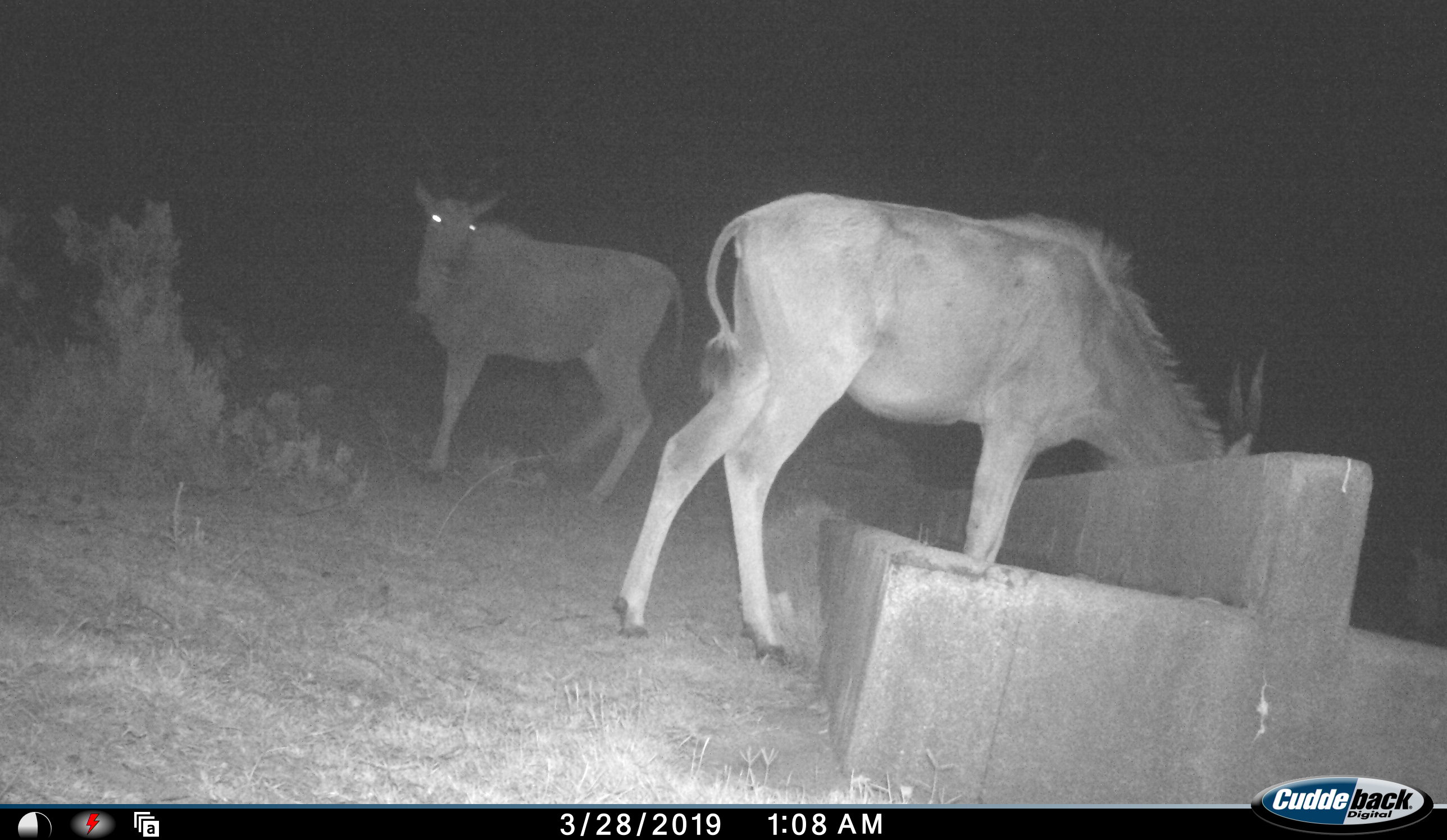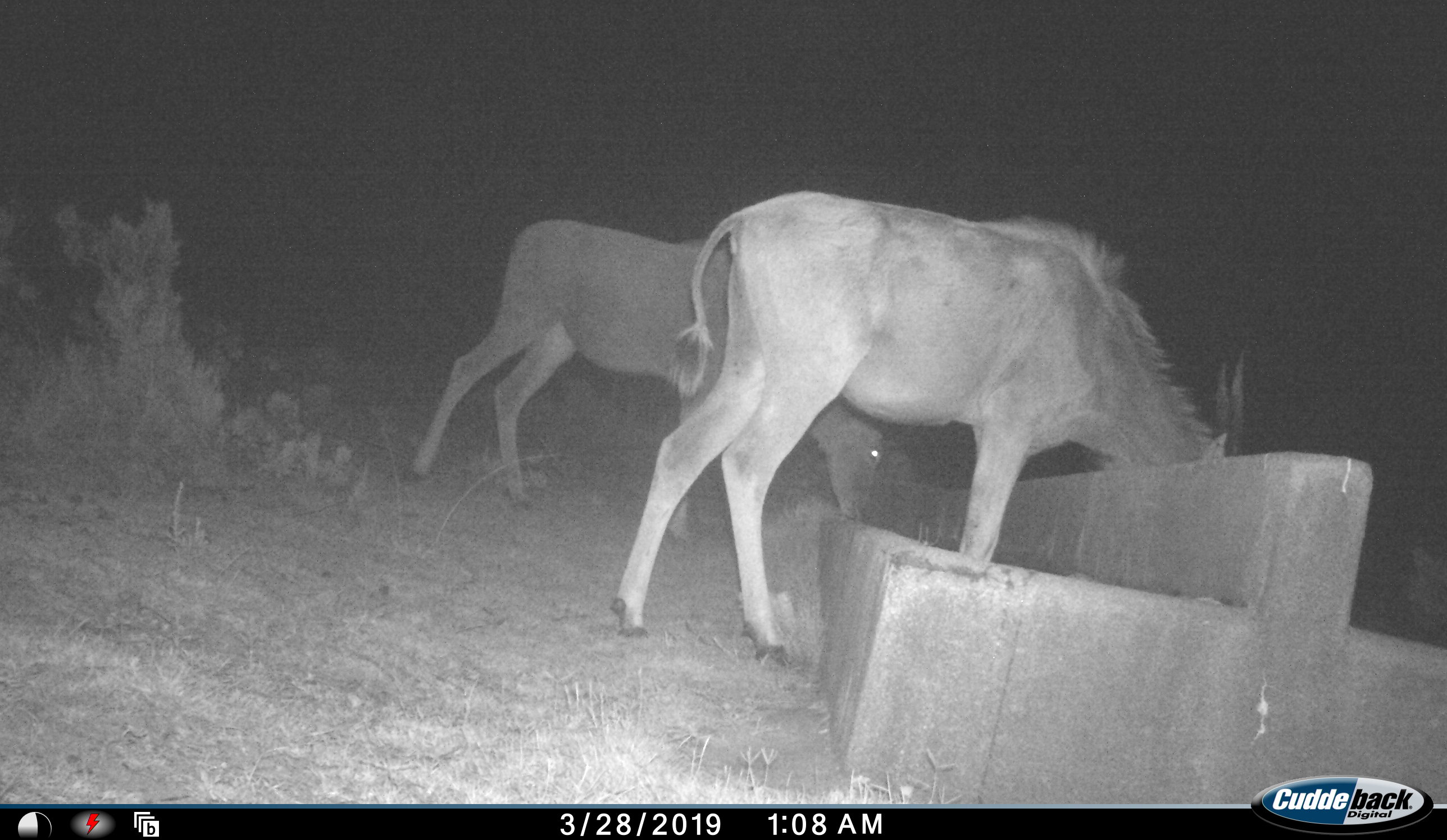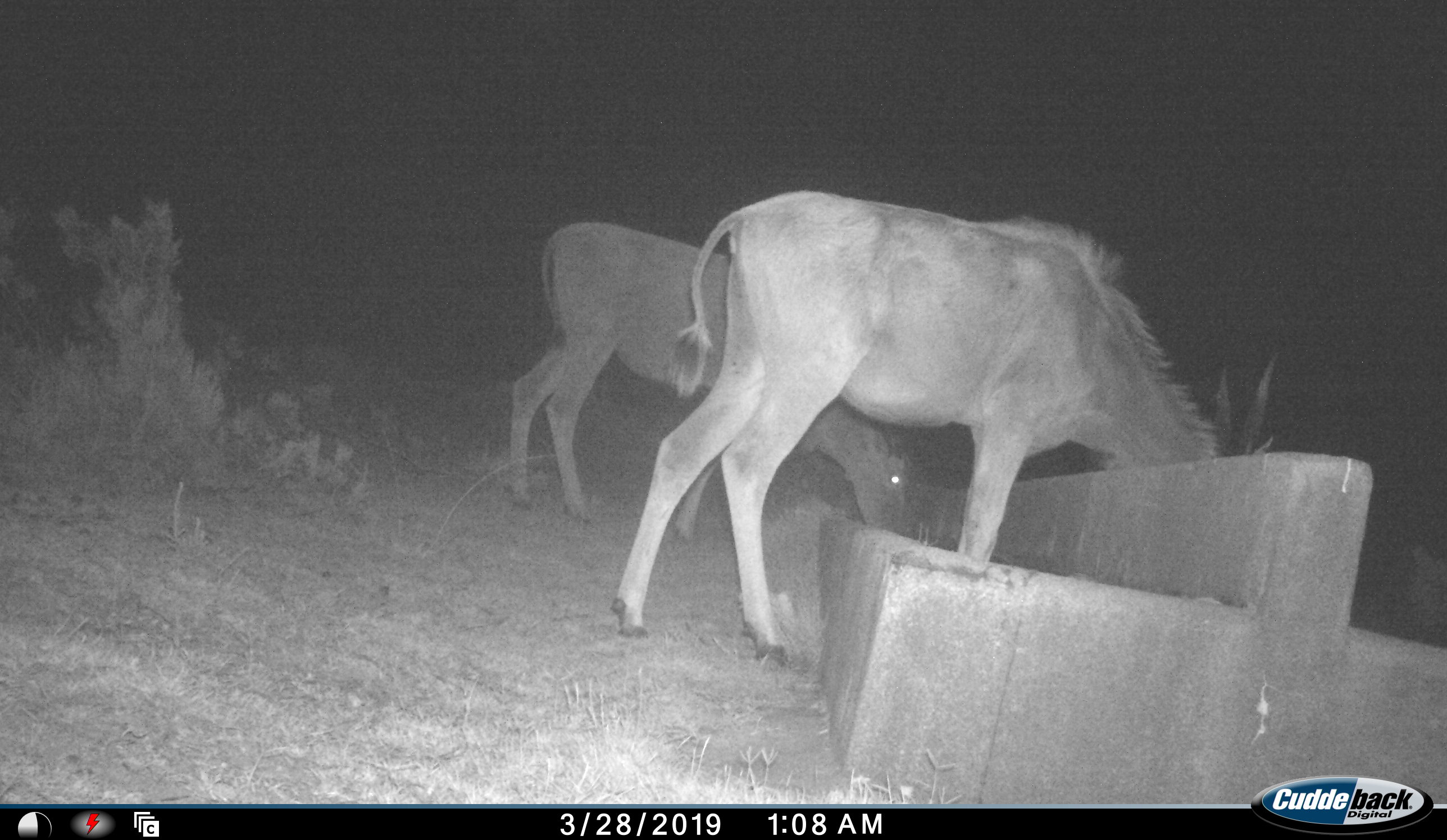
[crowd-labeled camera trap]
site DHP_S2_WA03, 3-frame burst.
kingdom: Animalia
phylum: Chordata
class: Mammalia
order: Artiodactyla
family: Bovidae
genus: Tragelaphus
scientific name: Tragelaphus oryx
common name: eland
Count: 2.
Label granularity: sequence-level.